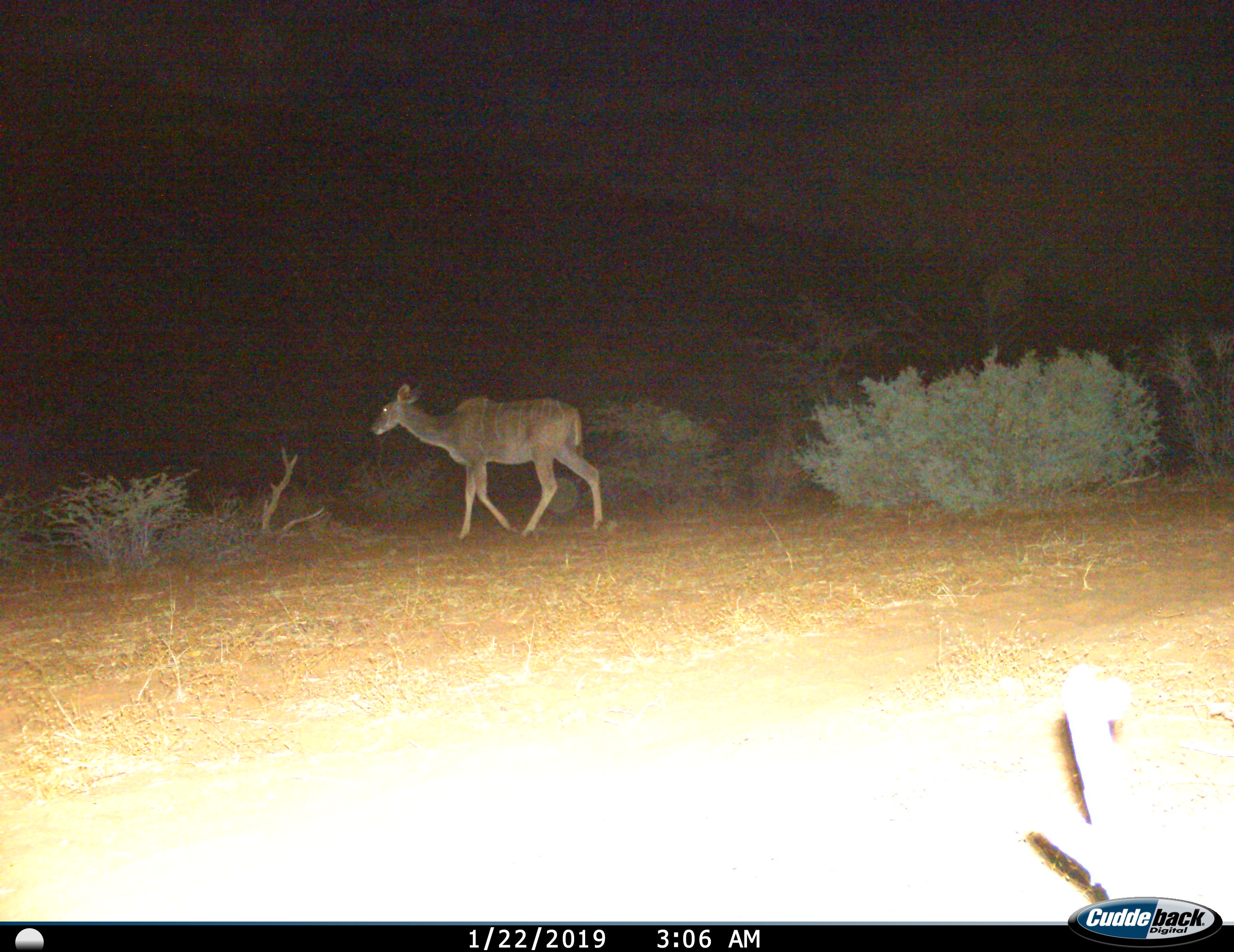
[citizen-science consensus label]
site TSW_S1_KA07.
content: unidentified animal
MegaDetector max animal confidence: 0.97